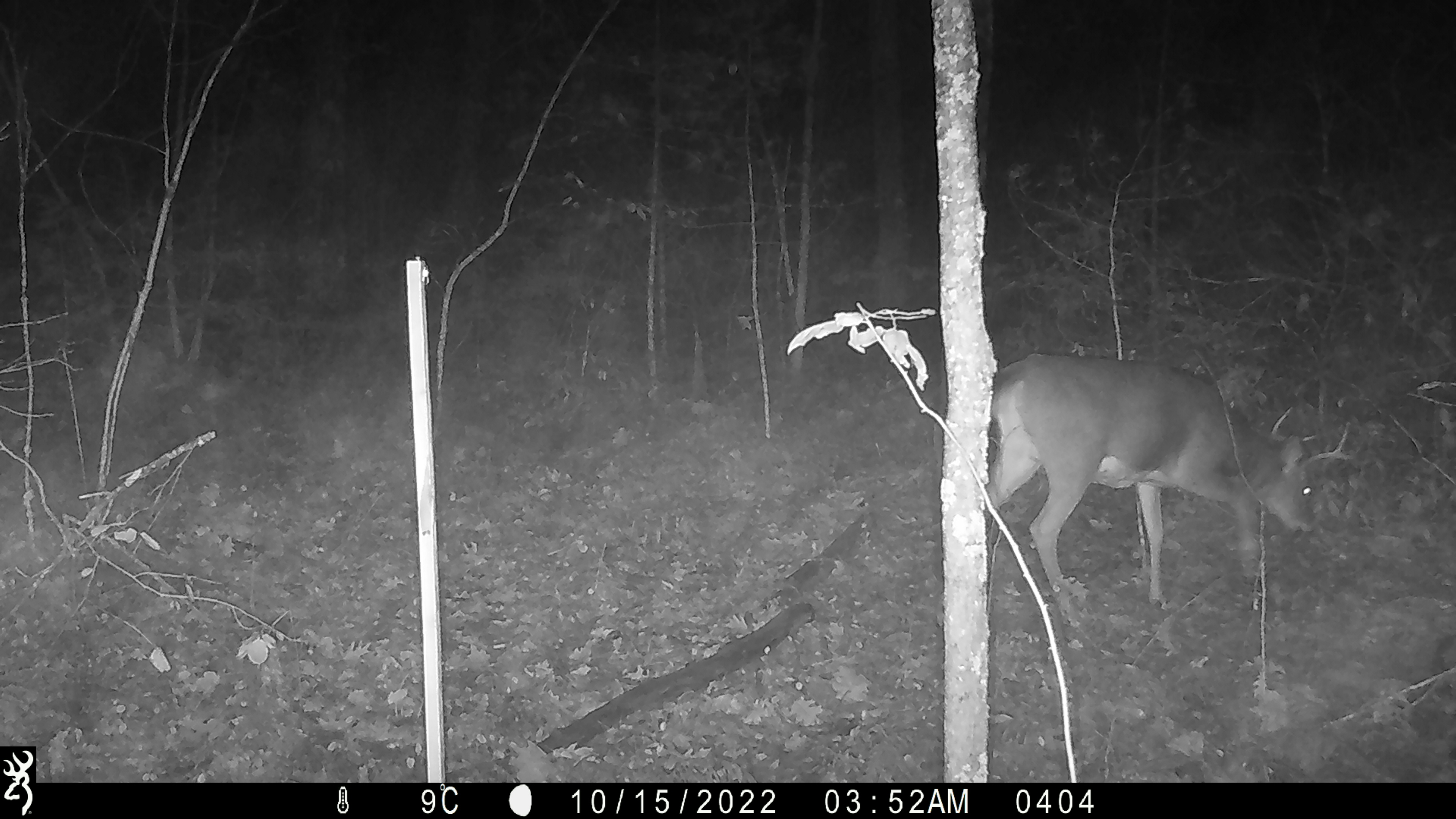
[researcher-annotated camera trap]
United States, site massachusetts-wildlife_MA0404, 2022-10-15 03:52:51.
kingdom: Animalia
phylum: Chordata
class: Mammalia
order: Artiodactyla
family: Cervidae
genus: Odocoileus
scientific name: Odocoileus virginianus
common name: white-tailed deer